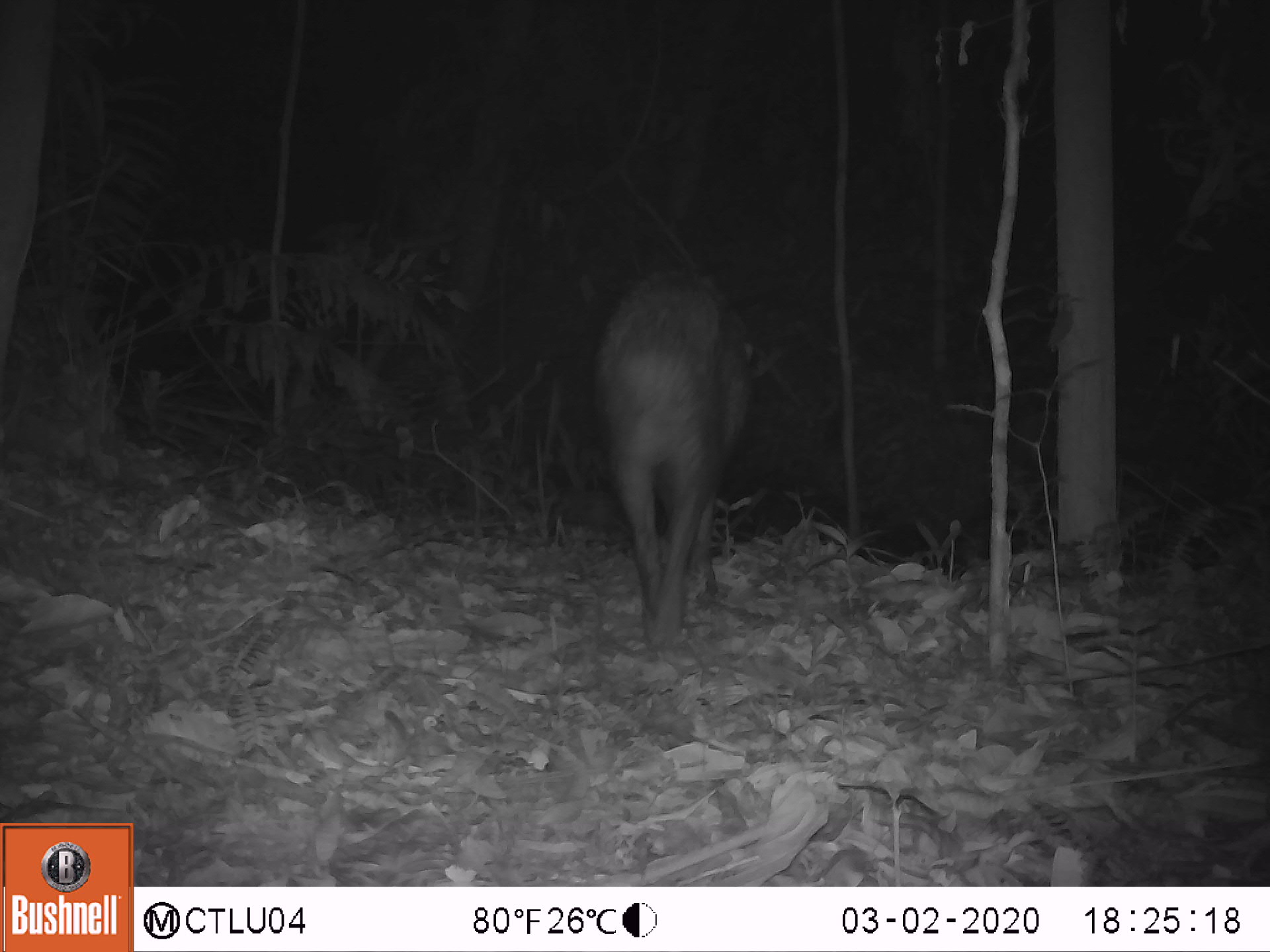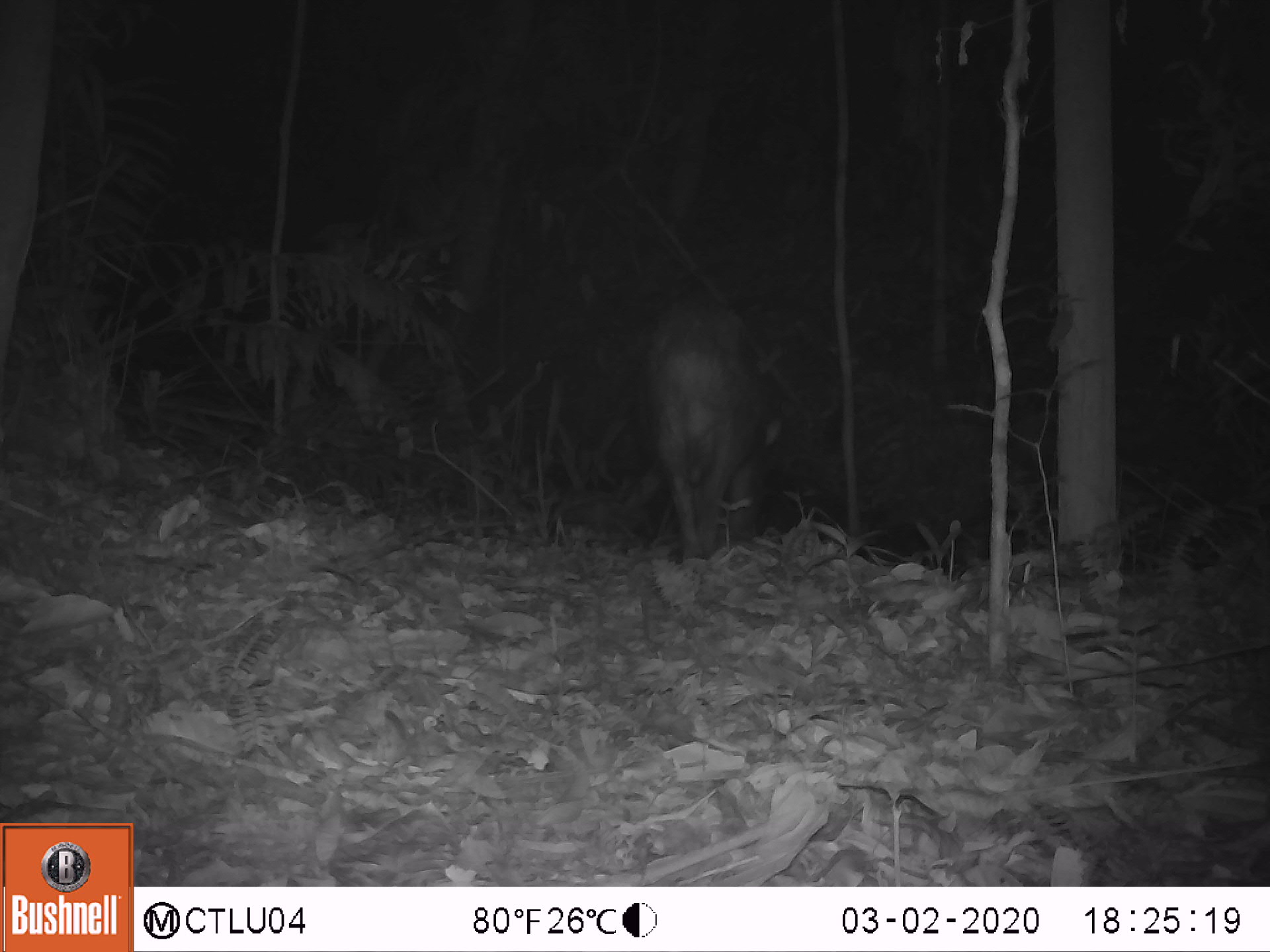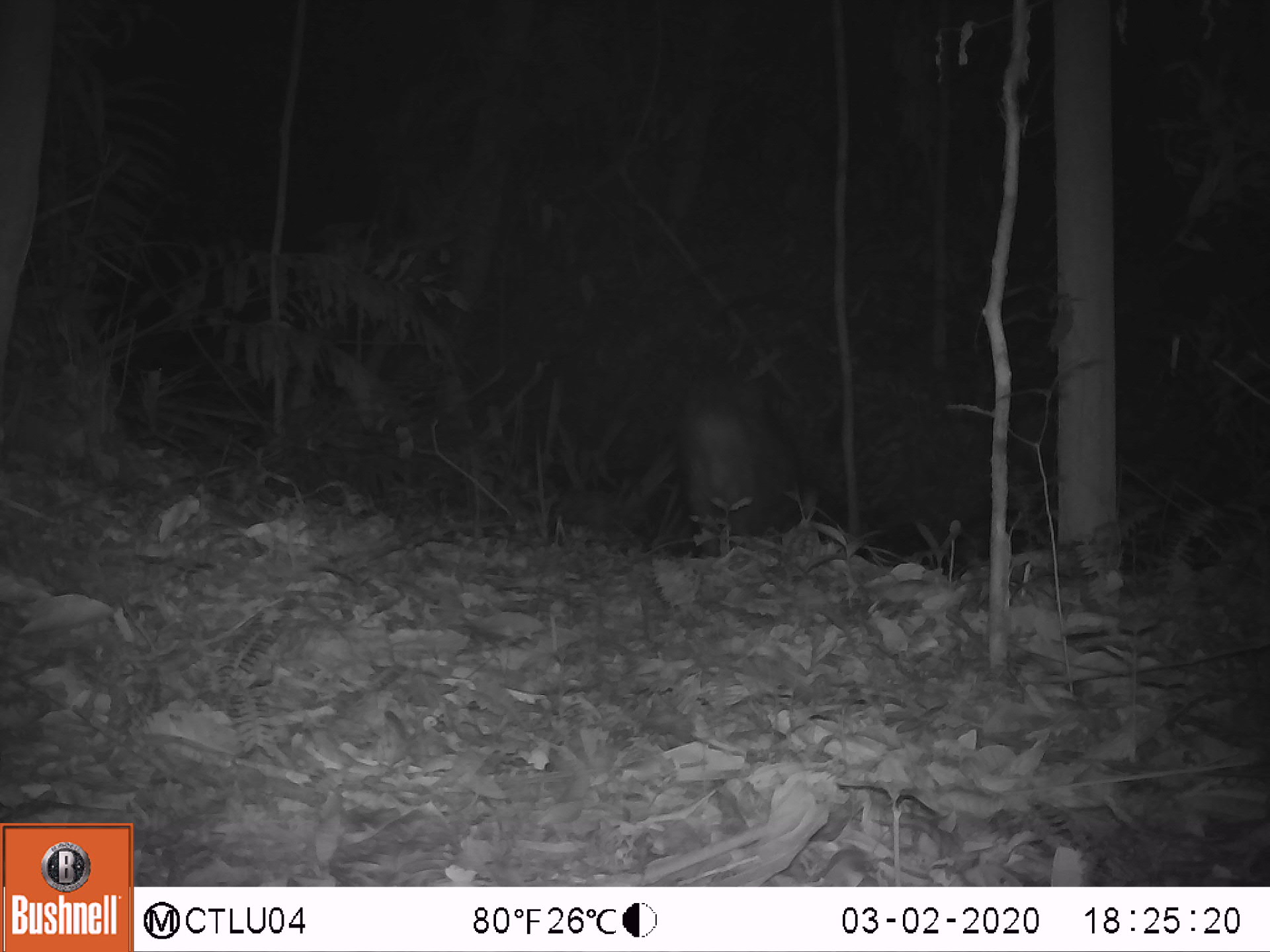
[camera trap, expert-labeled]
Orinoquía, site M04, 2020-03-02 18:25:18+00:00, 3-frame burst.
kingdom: Animalia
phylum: Chordata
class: Mammalia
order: Artiodactyla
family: Tayassuidae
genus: Tayassu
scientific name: Tayassu pecari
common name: white-lipped peccary